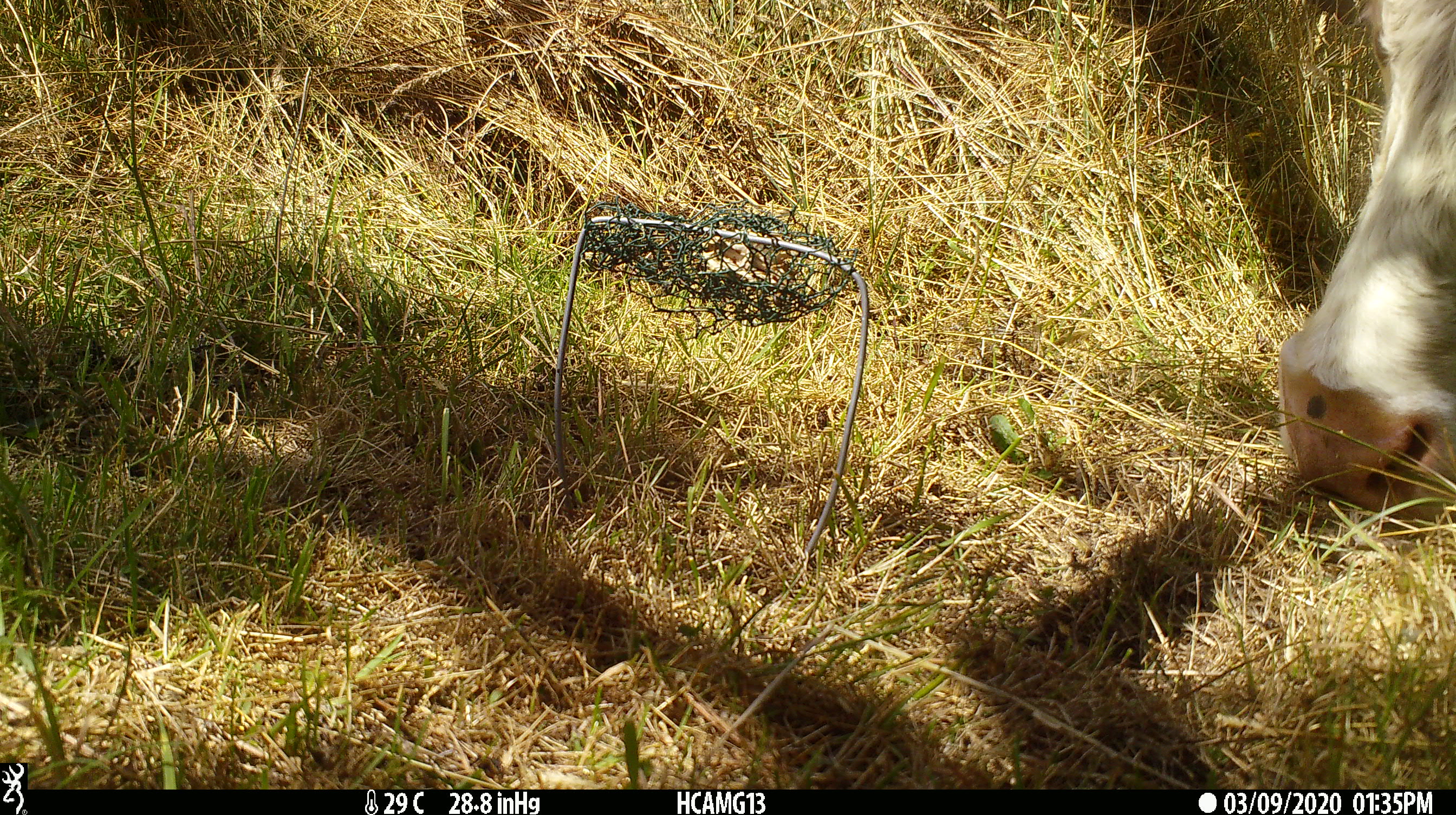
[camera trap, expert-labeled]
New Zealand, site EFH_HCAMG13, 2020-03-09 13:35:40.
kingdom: Animalia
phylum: Chordata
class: Mammalia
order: Artiodactyla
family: Bovidae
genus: Bos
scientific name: Bos taurus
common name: domestic cow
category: cow